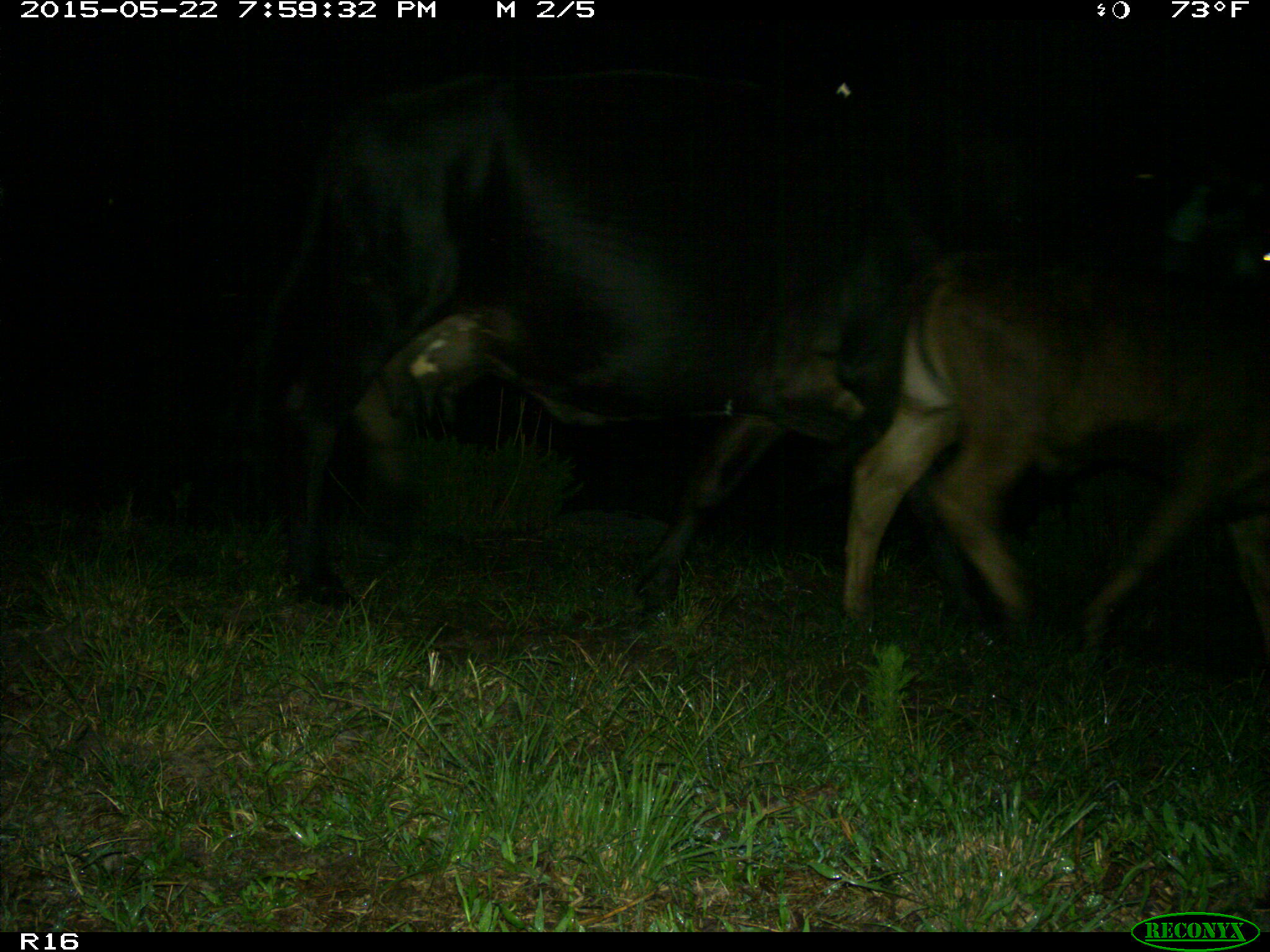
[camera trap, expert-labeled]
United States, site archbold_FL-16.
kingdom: Animalia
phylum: Chordata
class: Mammalia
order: Artiodactyla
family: Bovidae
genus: Bos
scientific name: Bos taurus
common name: domestic cow